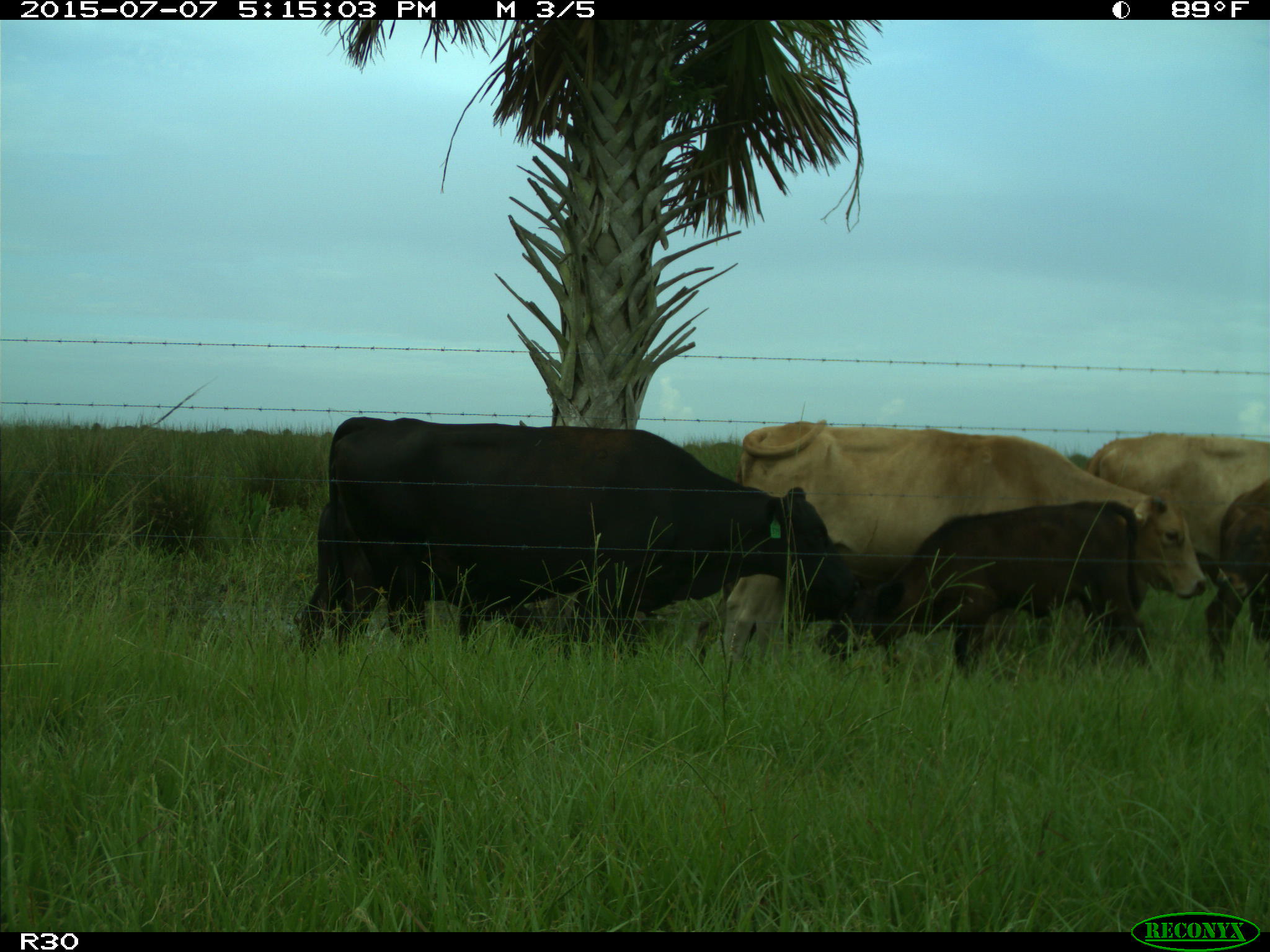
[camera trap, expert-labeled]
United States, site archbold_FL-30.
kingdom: Animalia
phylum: Chordata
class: Mammalia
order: Artiodactyla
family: Bovidae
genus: Bos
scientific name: Bos taurus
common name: domestic cow